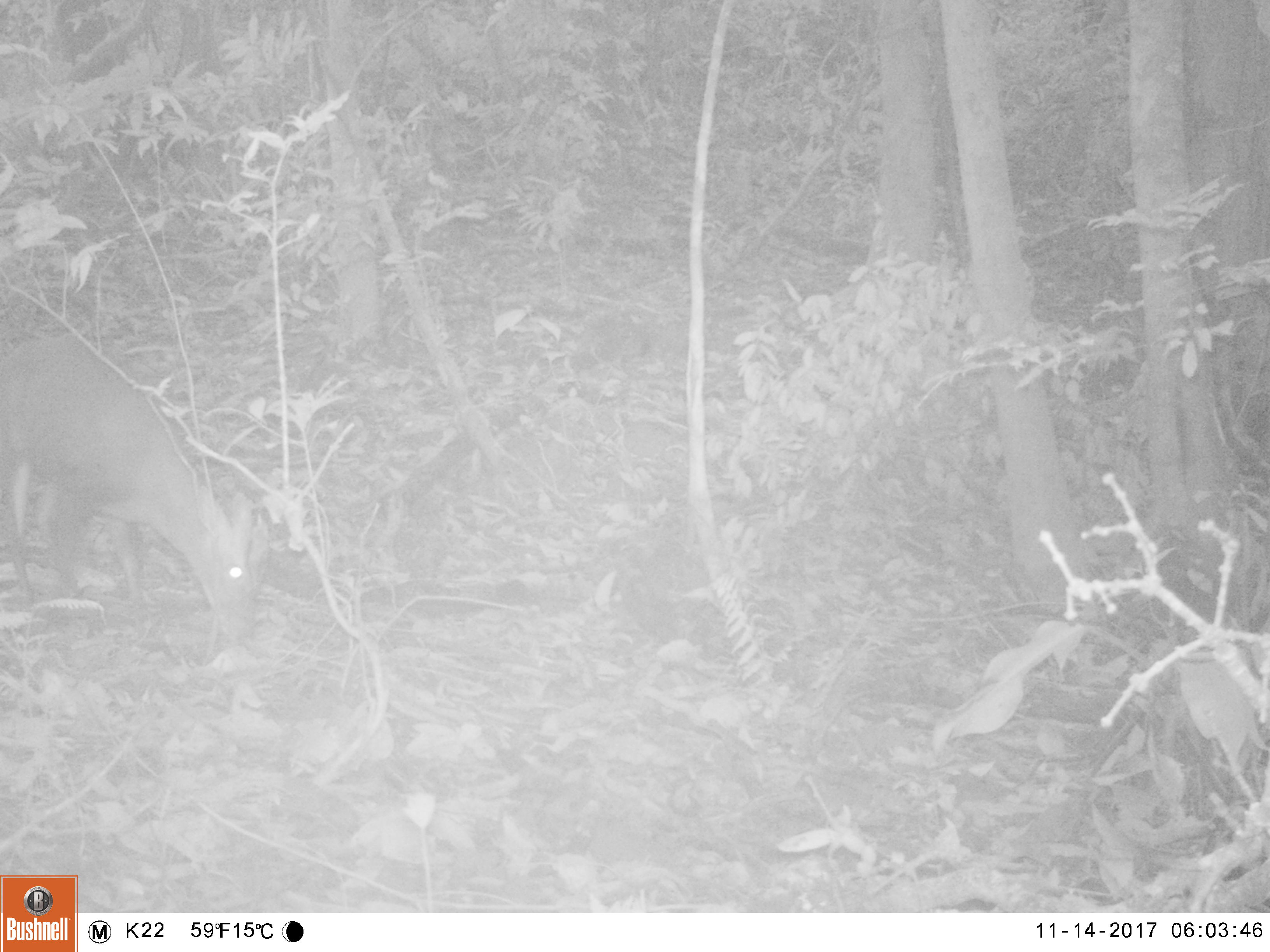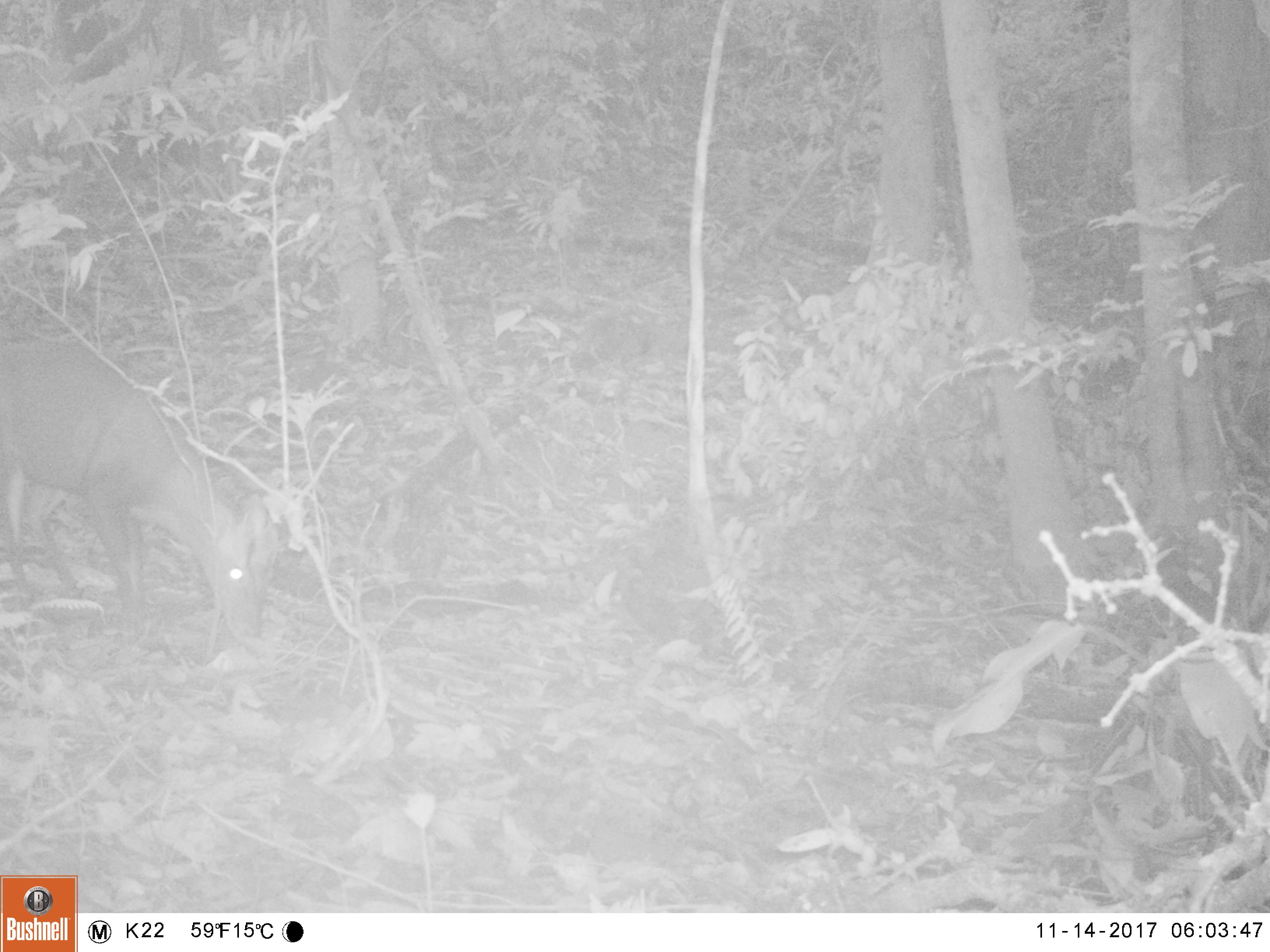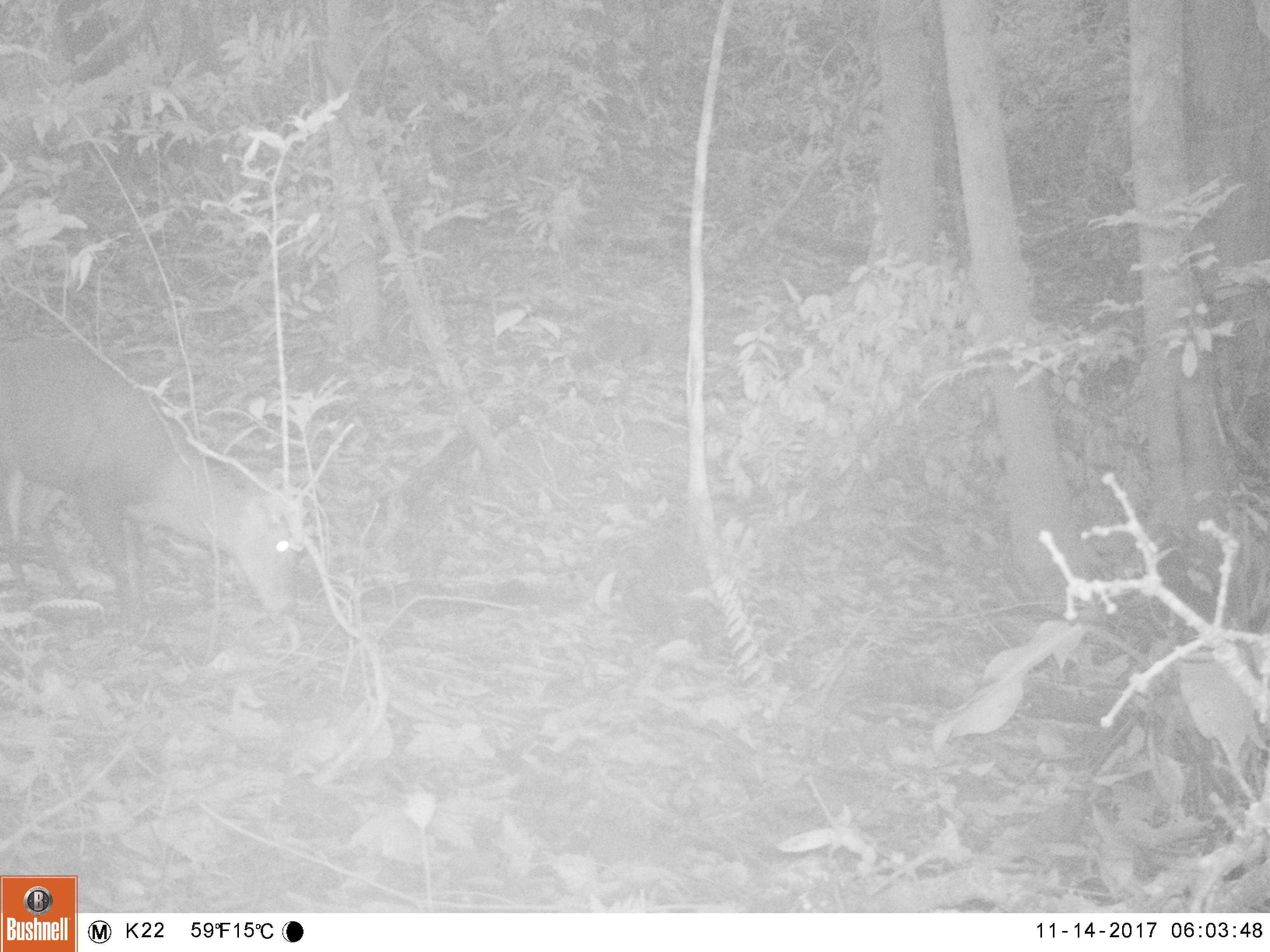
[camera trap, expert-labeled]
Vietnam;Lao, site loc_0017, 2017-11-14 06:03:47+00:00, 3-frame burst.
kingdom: Animalia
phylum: Chordata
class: Mammalia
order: Artiodactyla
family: Cervidae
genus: Muntiacus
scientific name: Muntiacus rooseveltorum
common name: roosevelt's muntjac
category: roosevelts muntjac group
Roosevelts muntjac group (roosevelt's muntjac) (Muntiacus rooseveltorum). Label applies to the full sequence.